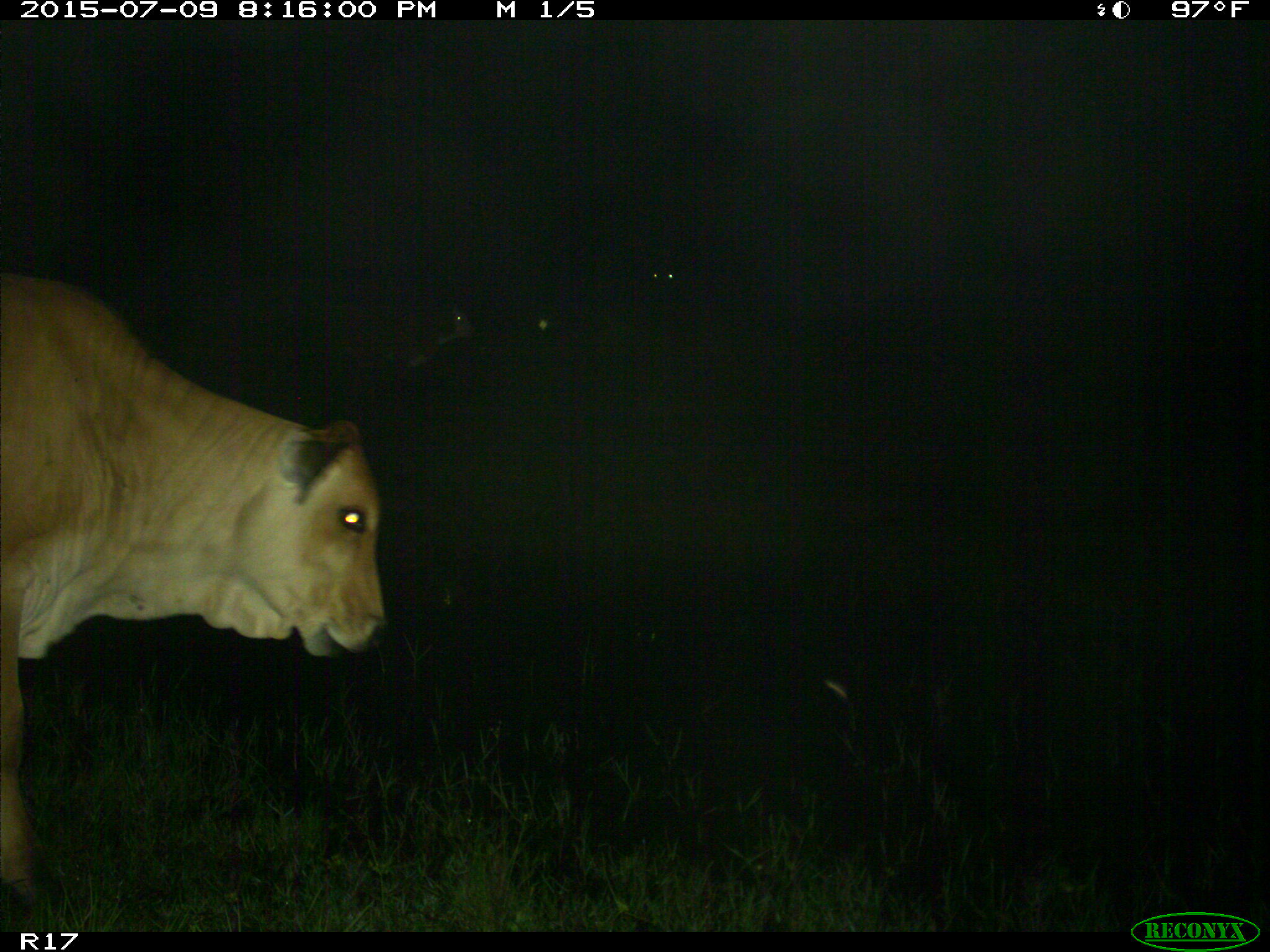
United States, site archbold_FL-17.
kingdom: Animalia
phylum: Chordata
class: Mammalia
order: Artiodactyla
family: Bovidae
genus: Bos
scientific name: Bos taurus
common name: domestic cow